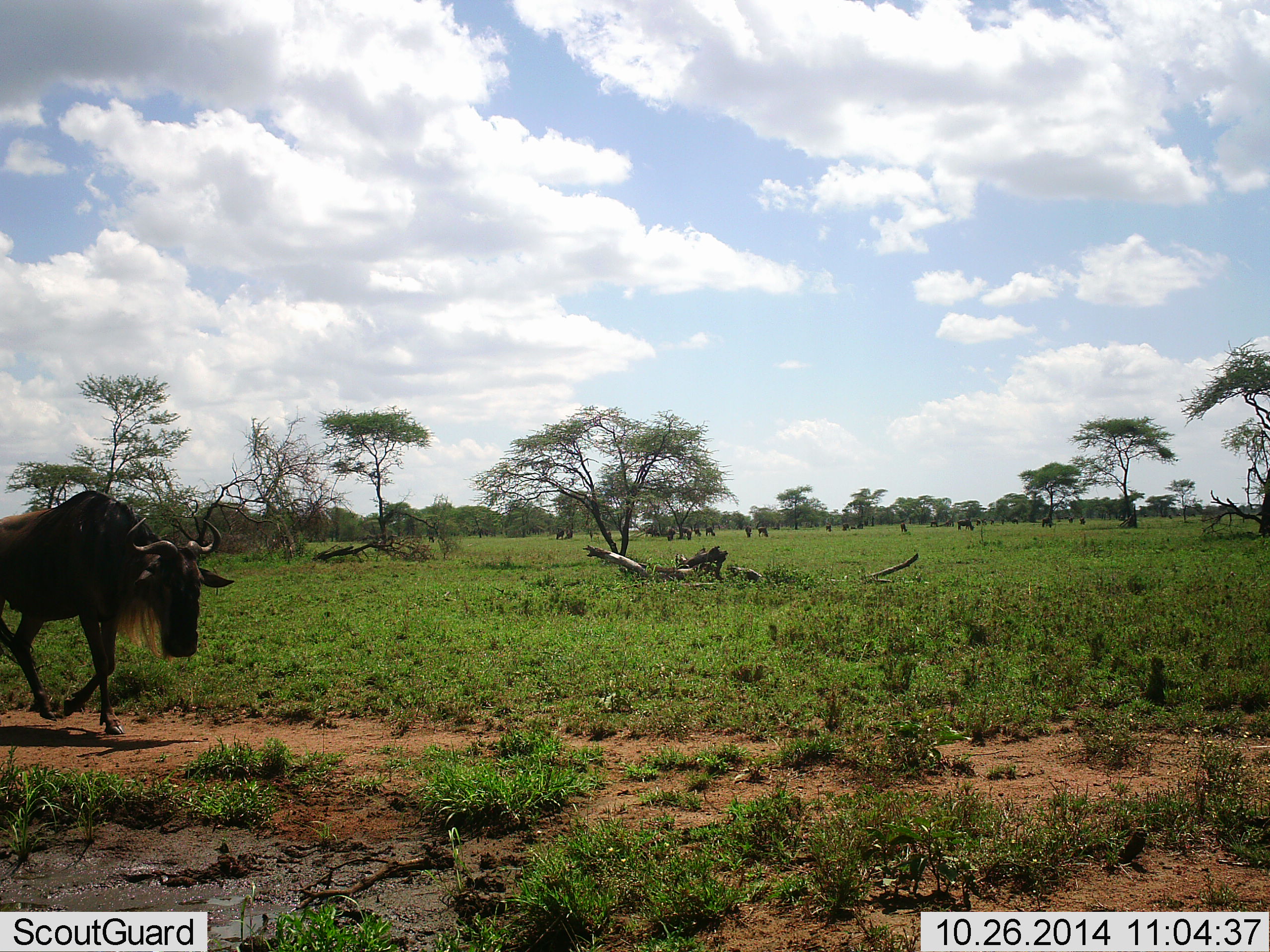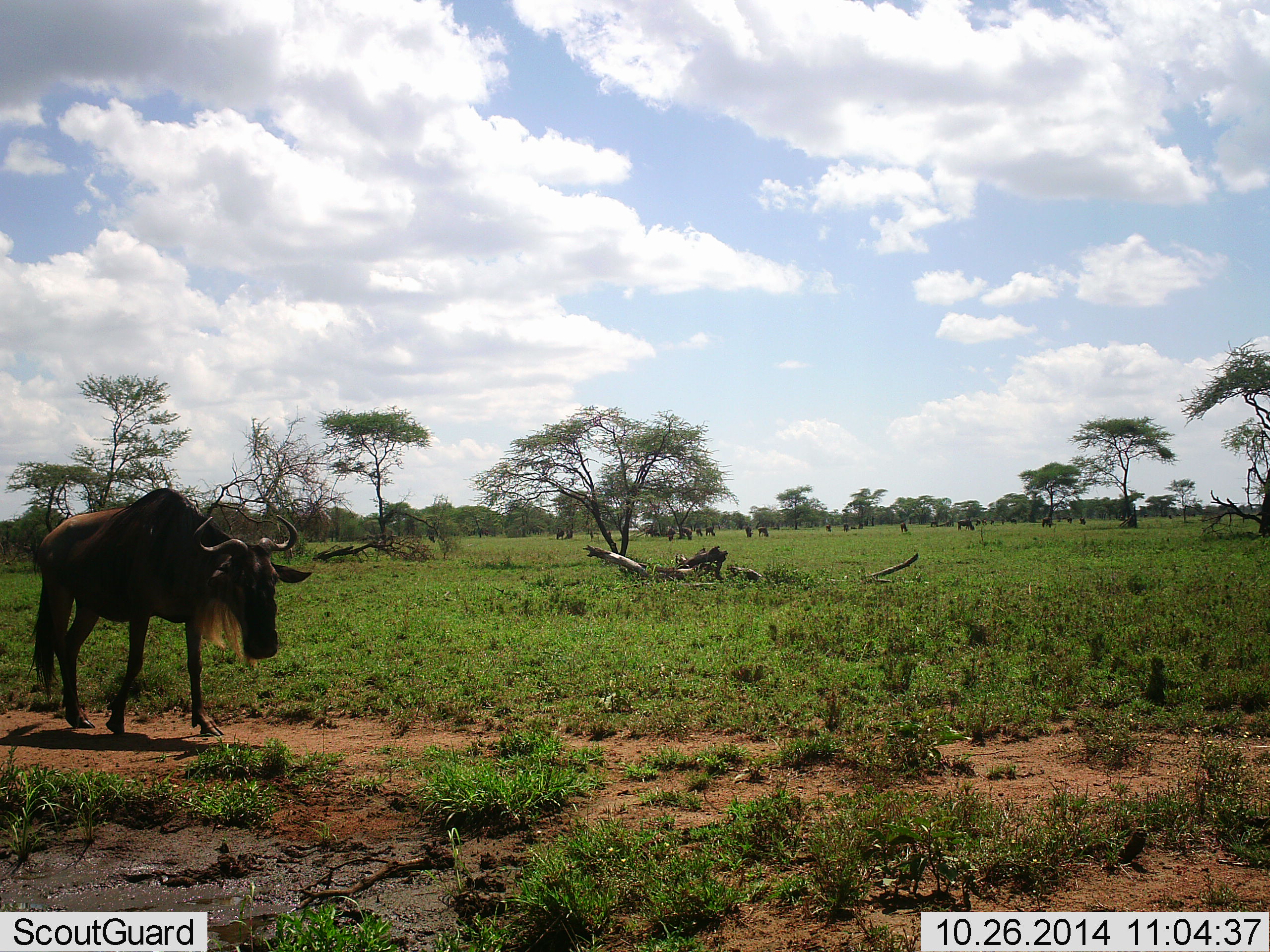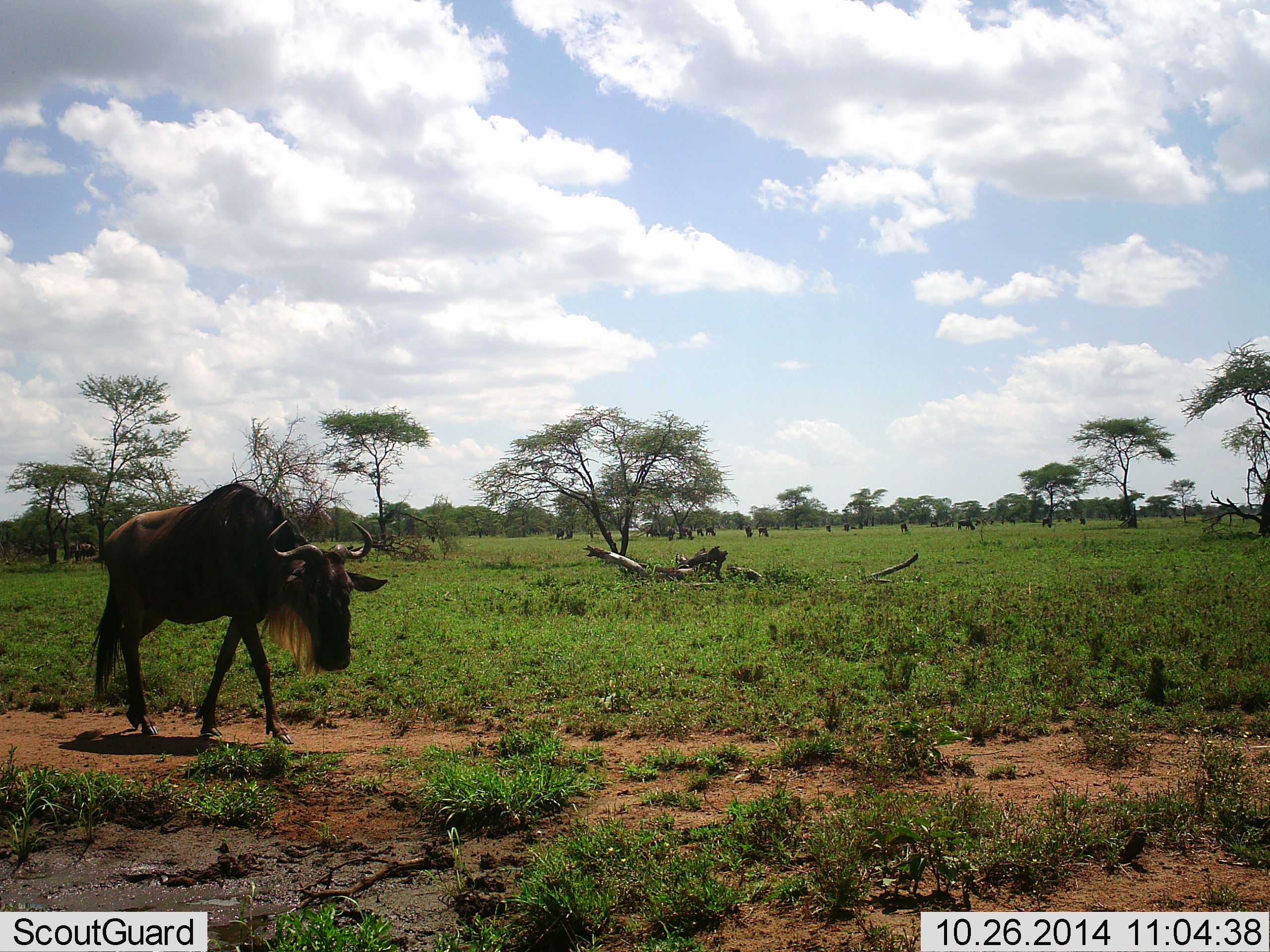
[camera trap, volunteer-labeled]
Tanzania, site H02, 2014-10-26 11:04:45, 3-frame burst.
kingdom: Animalia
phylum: Chordata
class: Mammalia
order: Artiodactyla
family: Bovidae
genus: Connochaetes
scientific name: Connochaetes taurinus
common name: blue wildebeest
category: wildebeest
Wildebeest (blue wildebeest) (Connochaetes taurinus), count 11-50. Behavior (volunteer vote fractions): standing 50%, resting 10%, moving 100%, interacting 0%. Young present (vote fraction): 0%. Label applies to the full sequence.